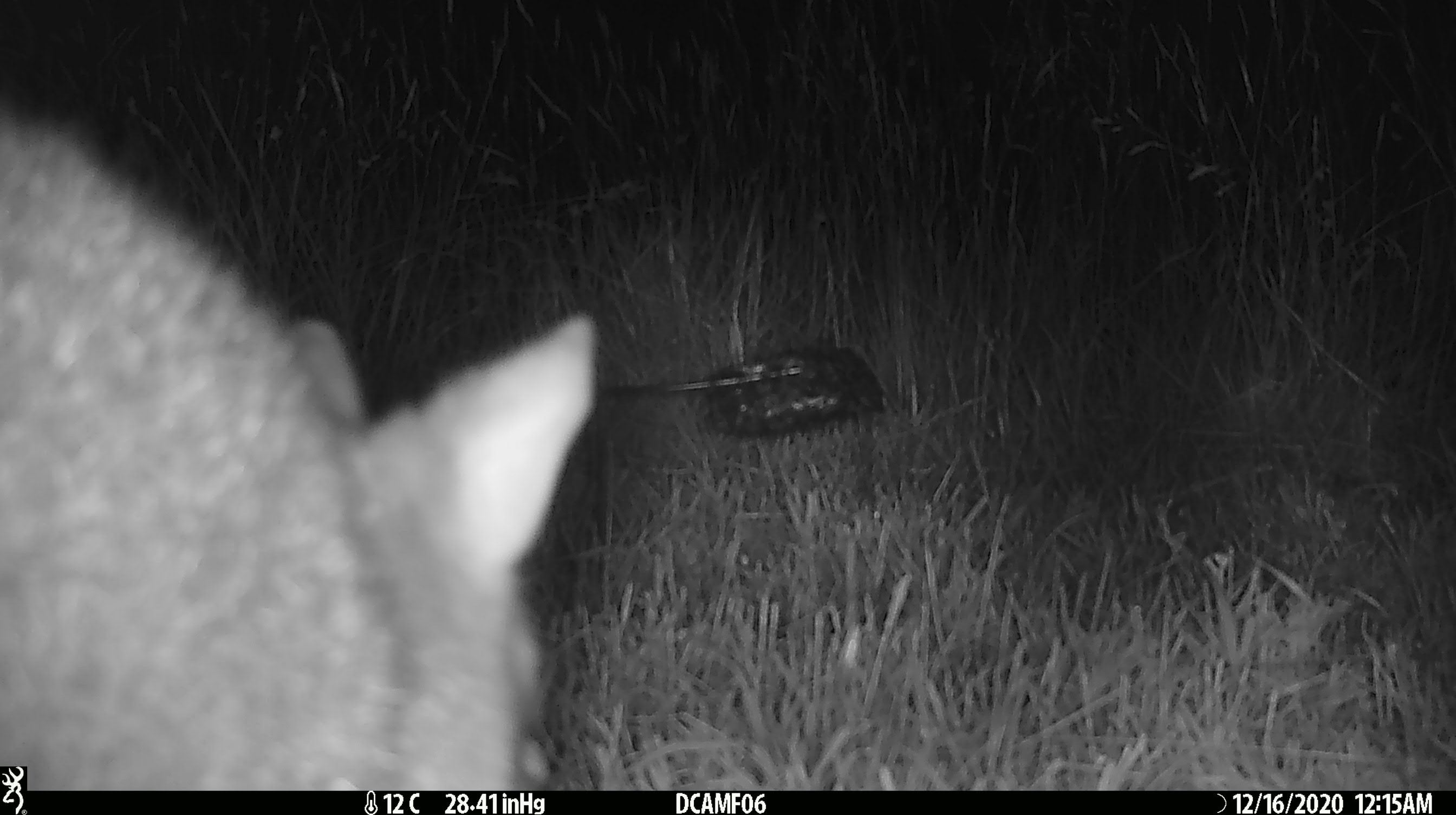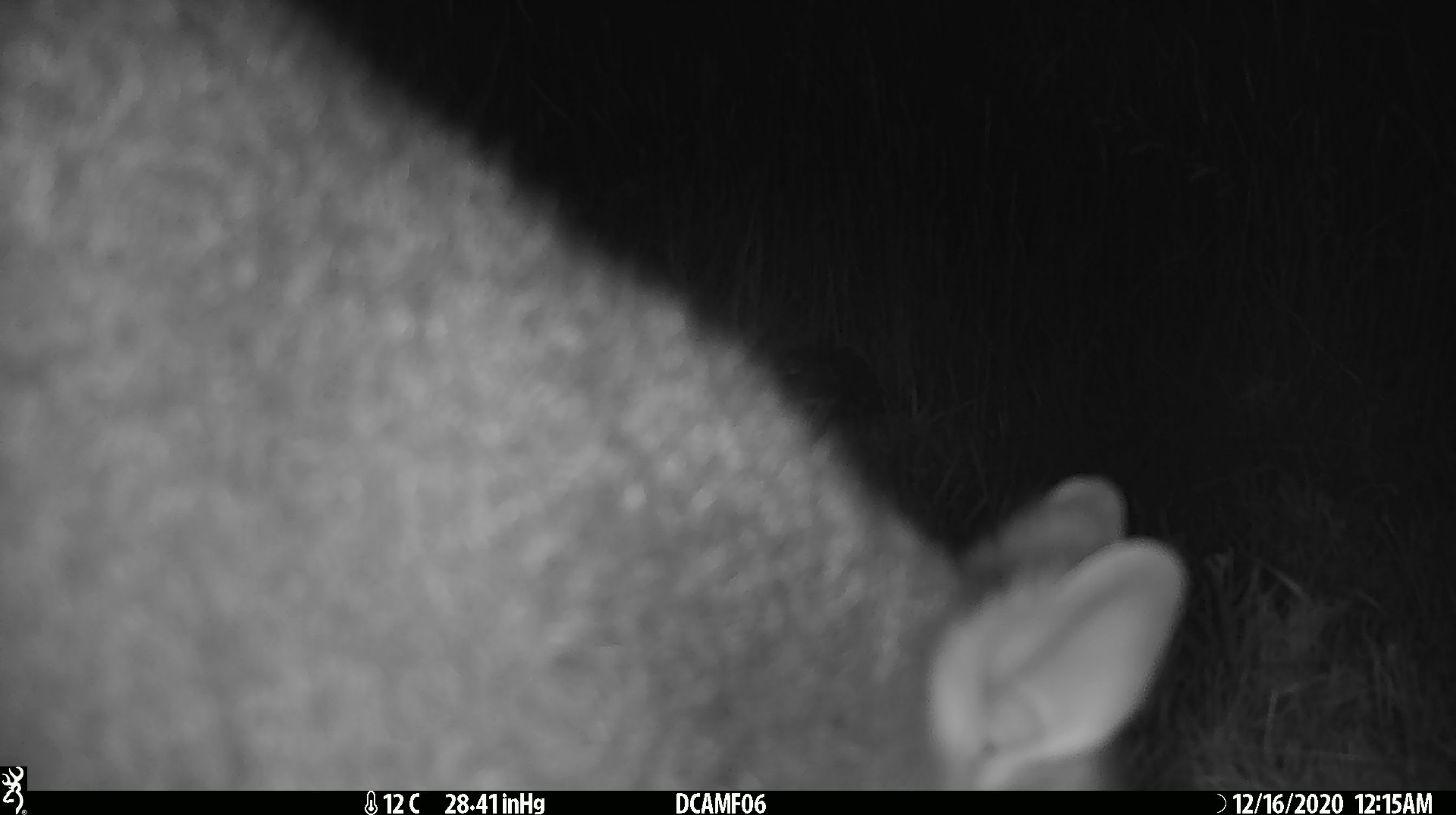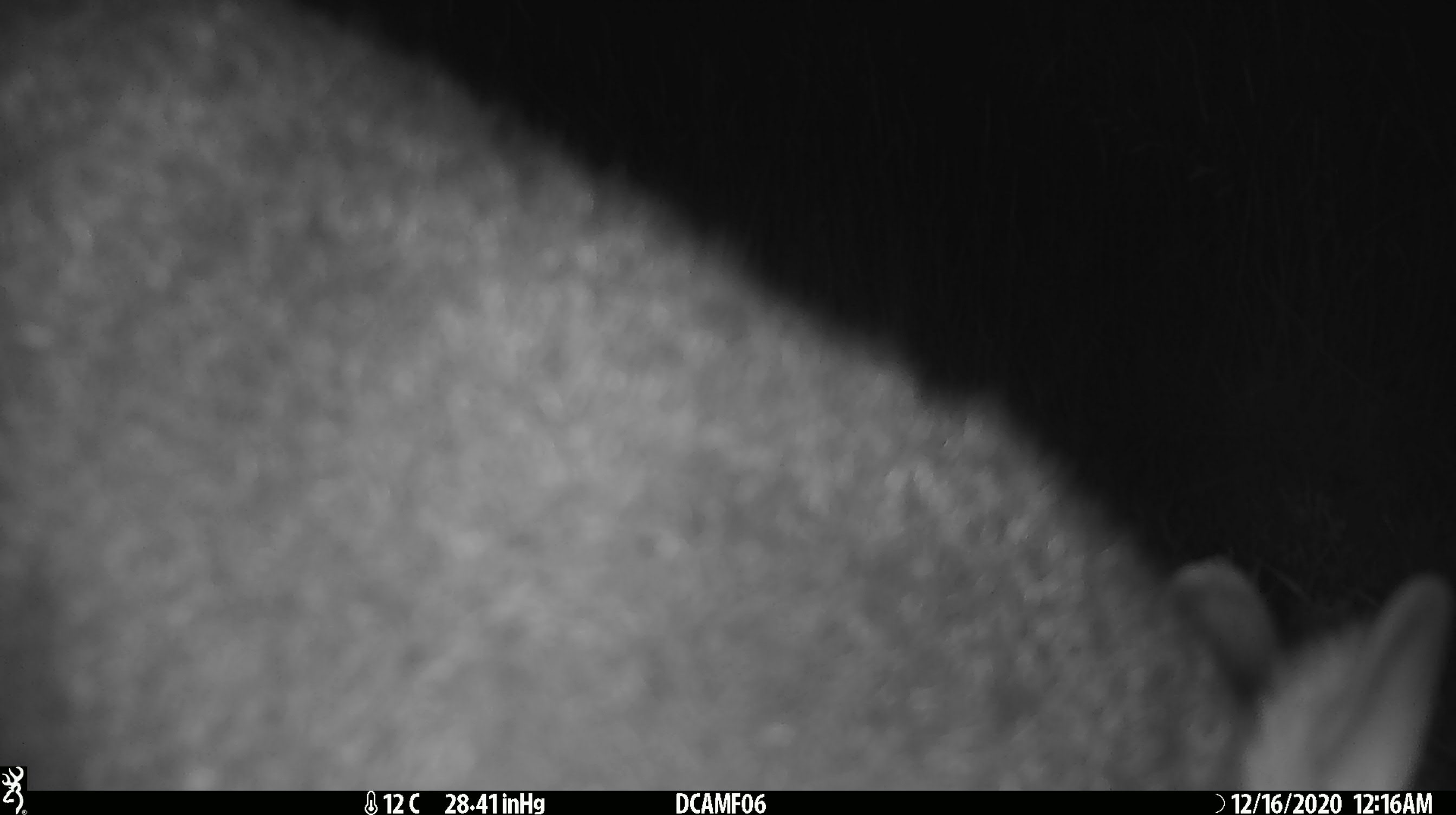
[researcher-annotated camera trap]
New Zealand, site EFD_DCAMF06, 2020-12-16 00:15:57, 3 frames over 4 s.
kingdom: Animalia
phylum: Chordata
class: Mammalia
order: Diprotodontia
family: Phalangeridae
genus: Trichosurus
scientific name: Trichosurus vulpecula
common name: common brushtail possum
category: possum